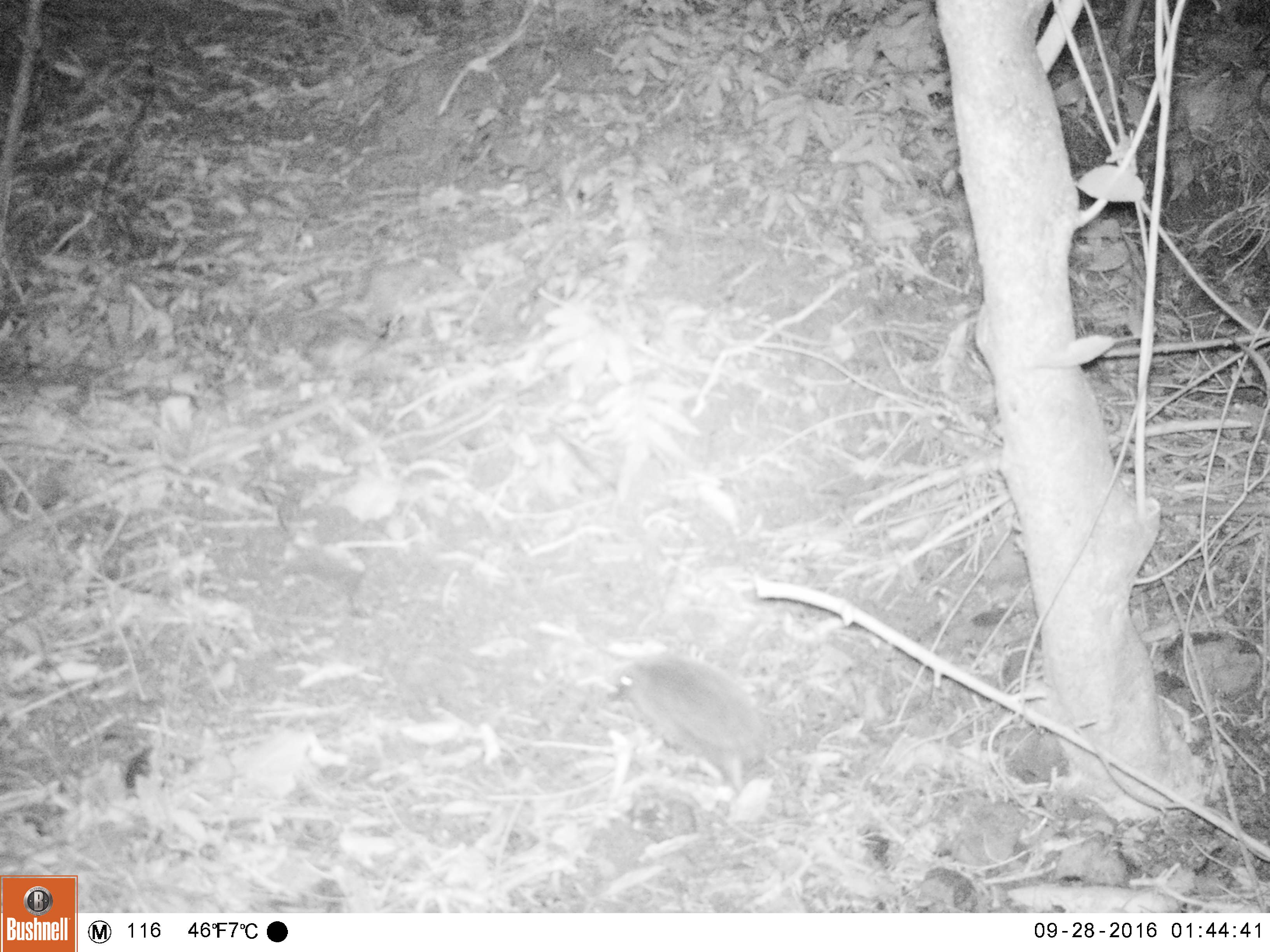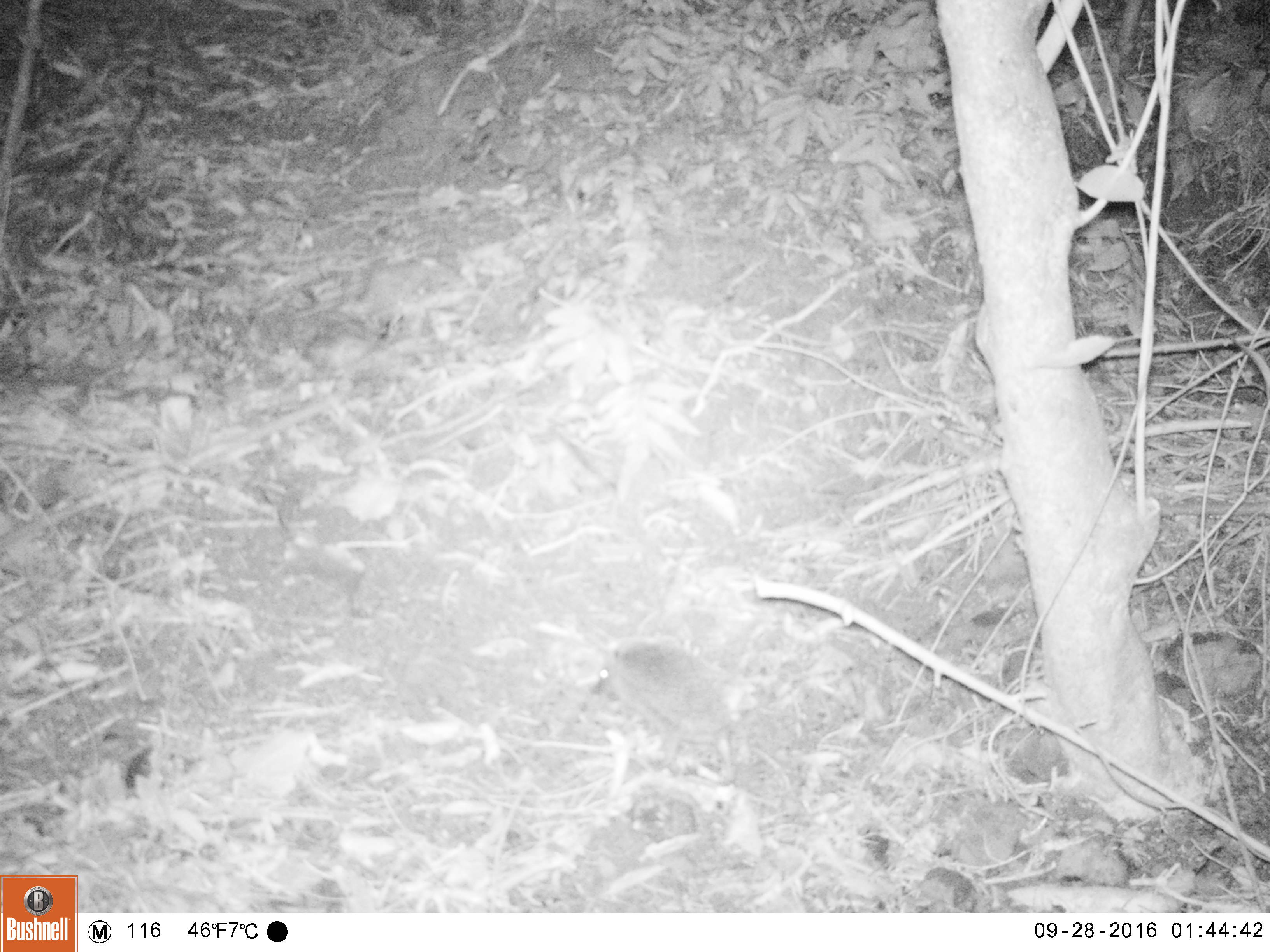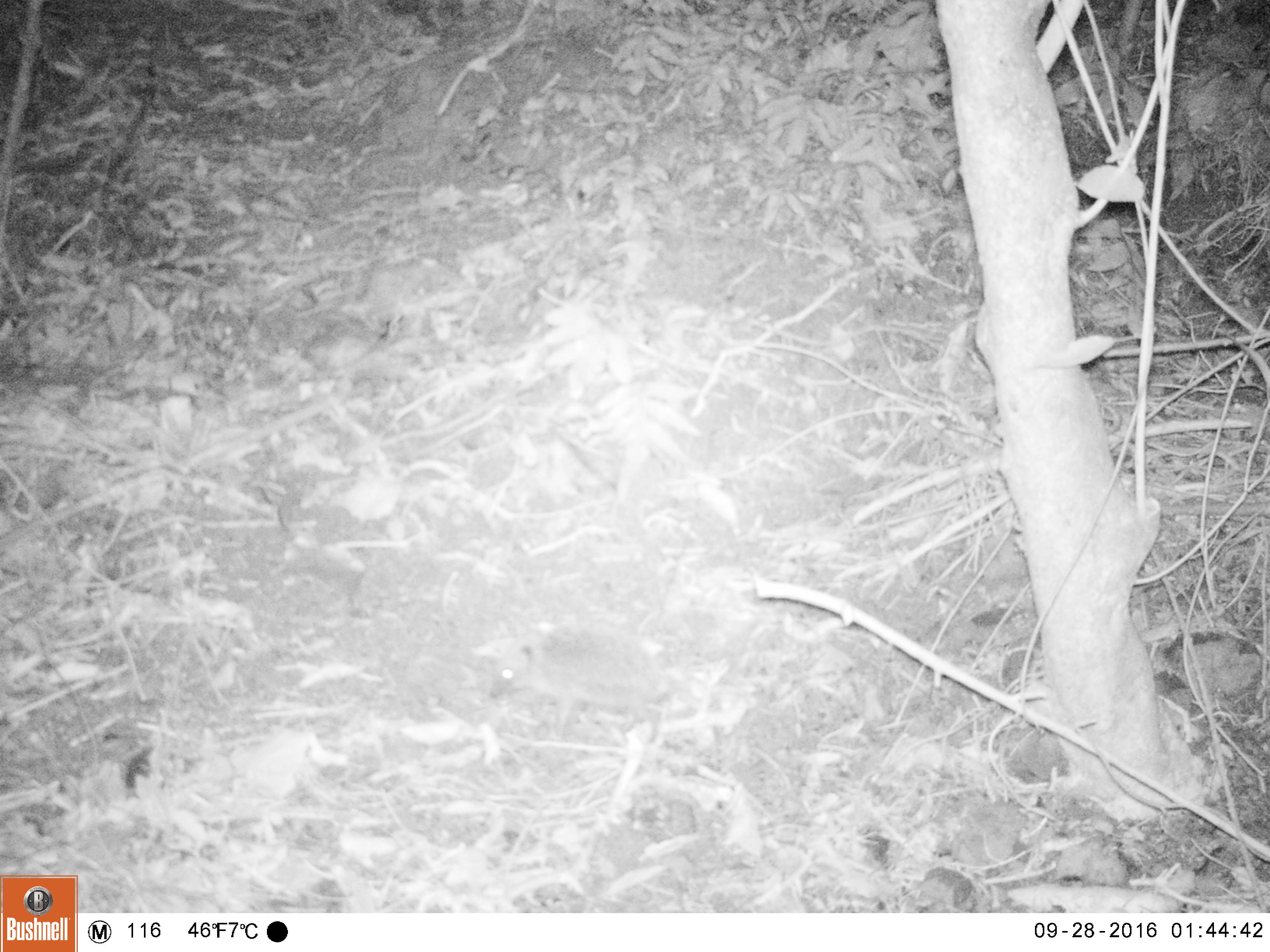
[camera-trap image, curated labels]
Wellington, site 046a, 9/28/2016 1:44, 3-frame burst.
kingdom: Animalia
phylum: Chordata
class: Mammalia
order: Eulipotyphla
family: Erinaceidae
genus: Erinaceus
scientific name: Erinaceus europaeus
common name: hedgehog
Hedgehog (Erinaceus europaeus).